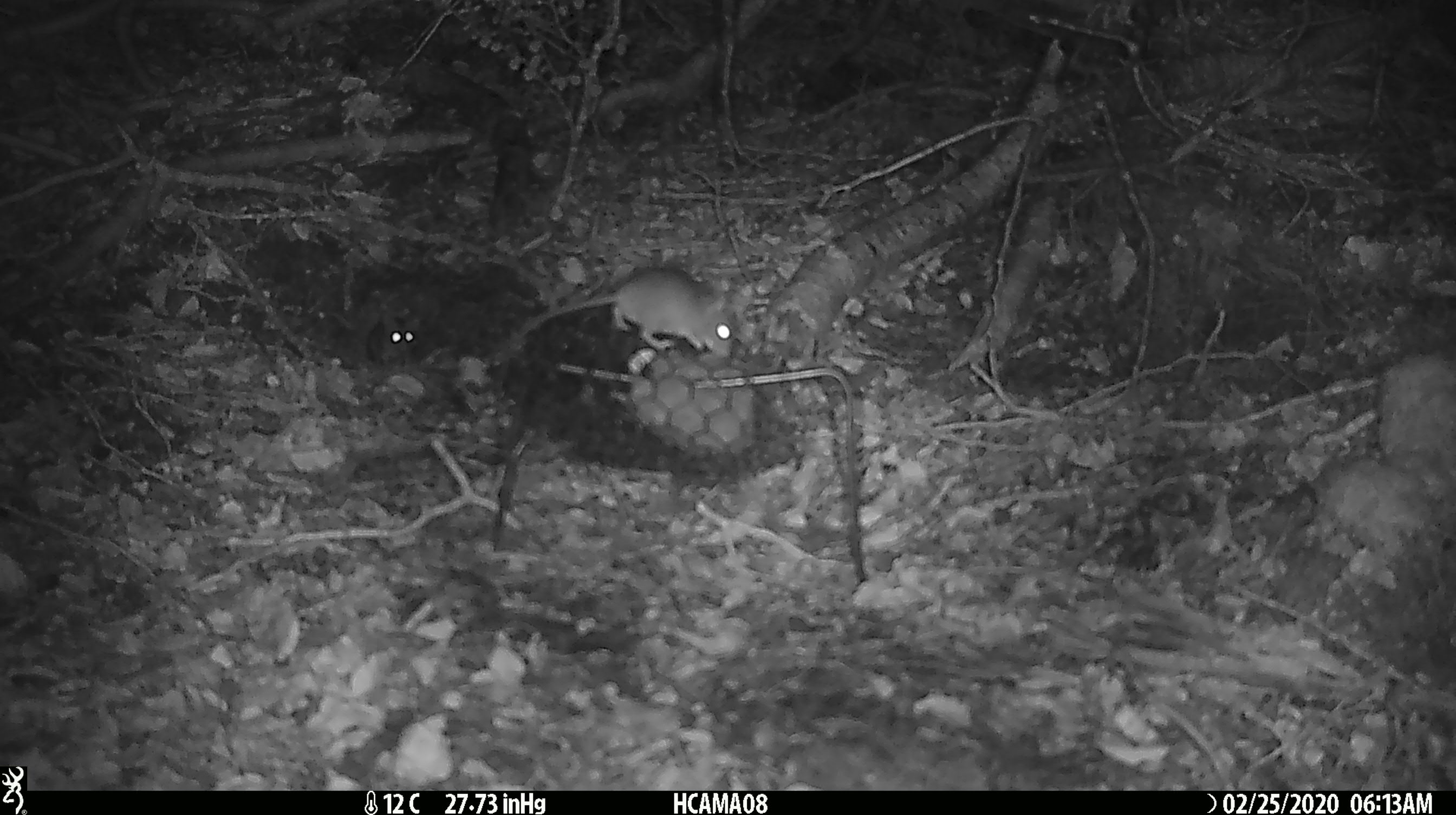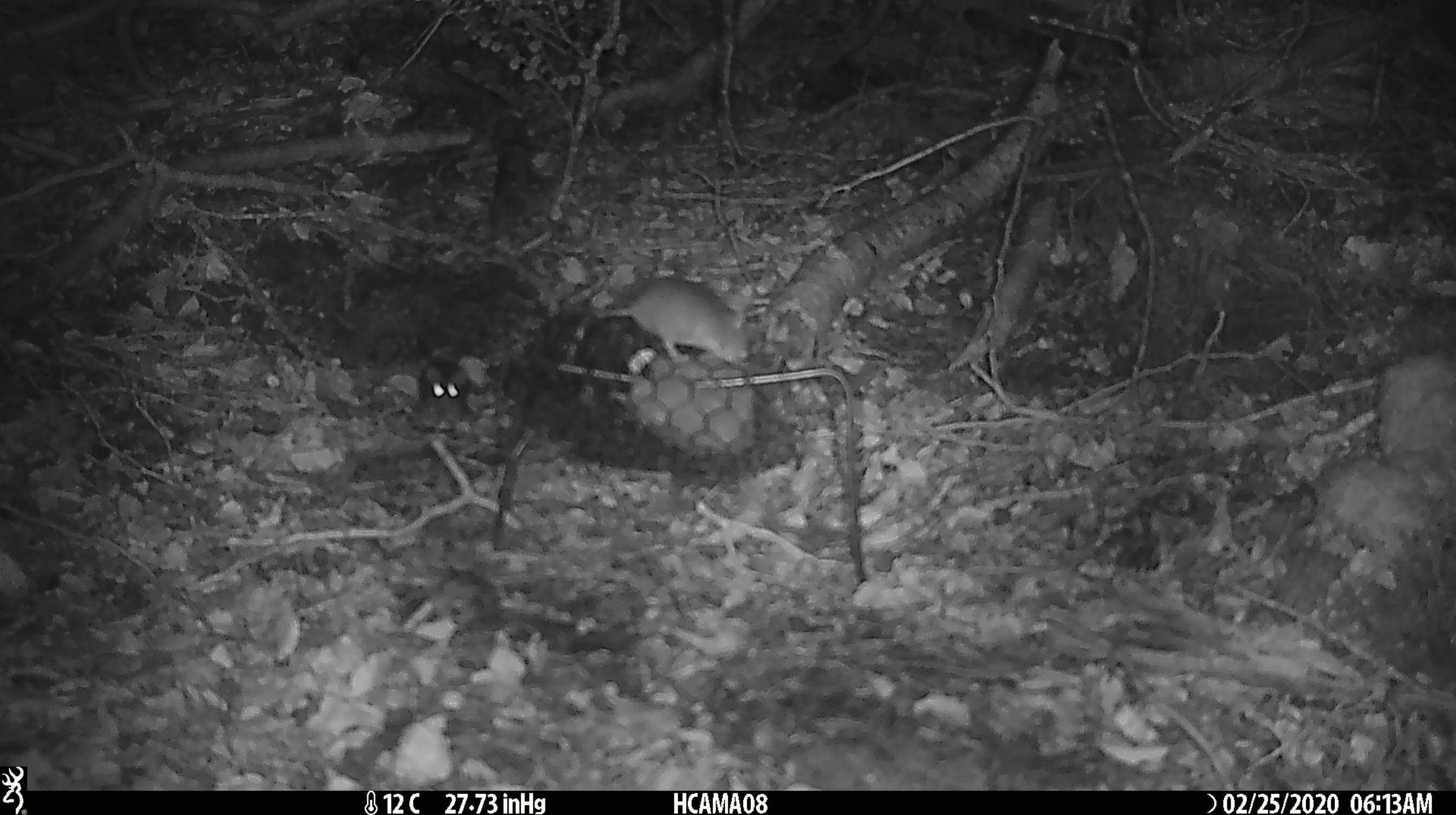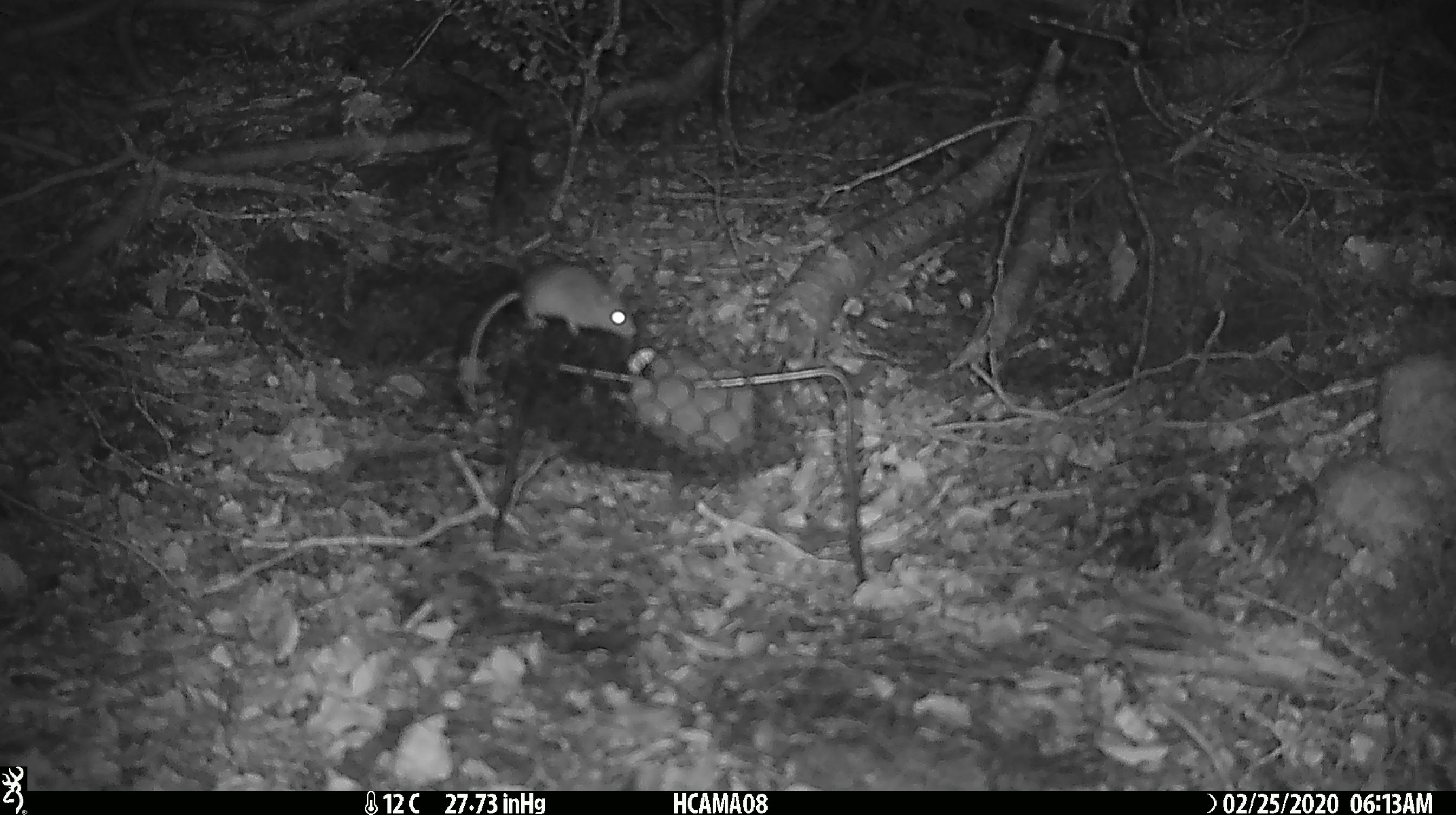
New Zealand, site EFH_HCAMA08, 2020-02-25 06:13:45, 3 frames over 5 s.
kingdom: Animalia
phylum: Chordata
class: Mammalia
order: Rodentia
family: Muridae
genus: Mus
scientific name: Mus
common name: mouse